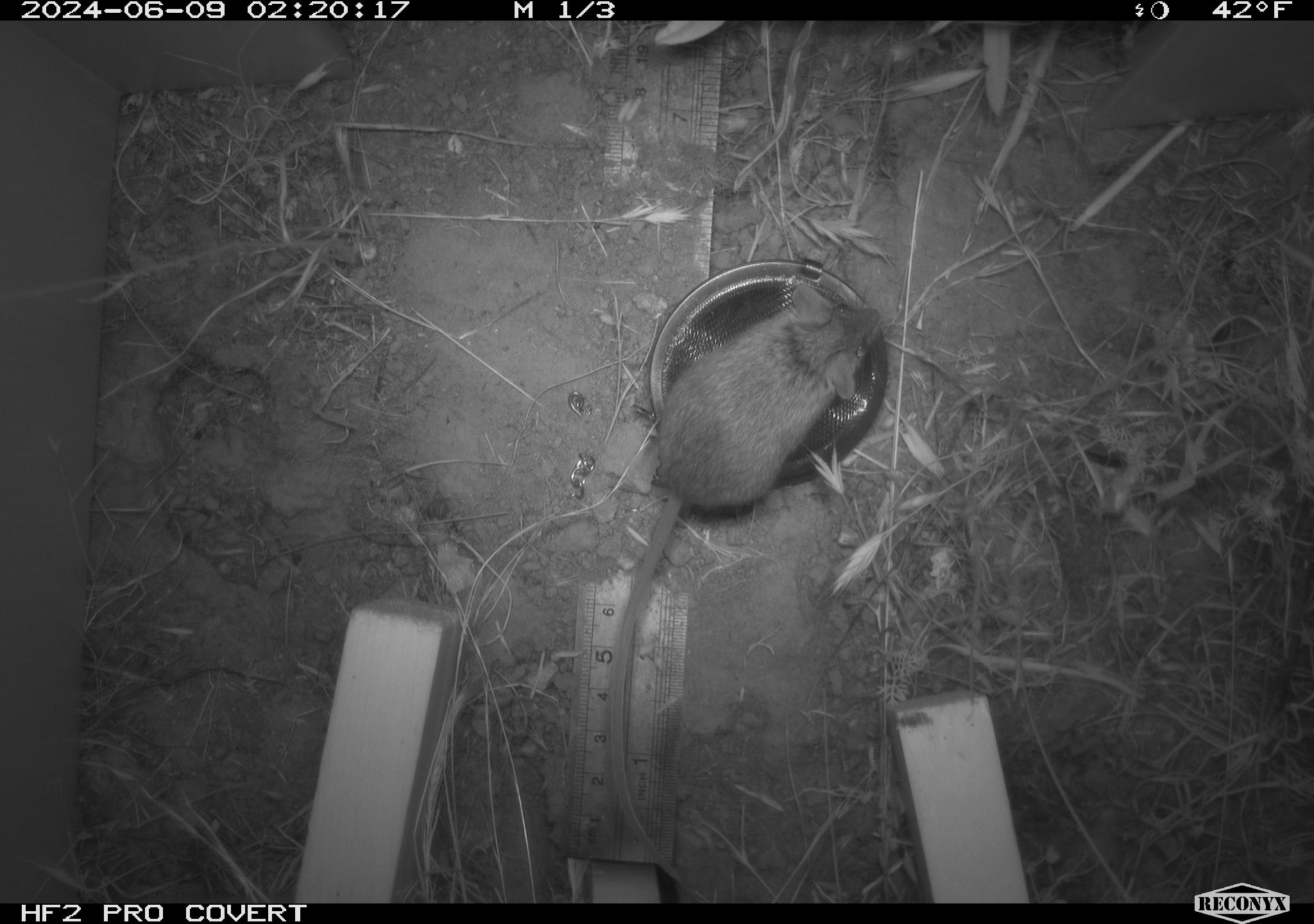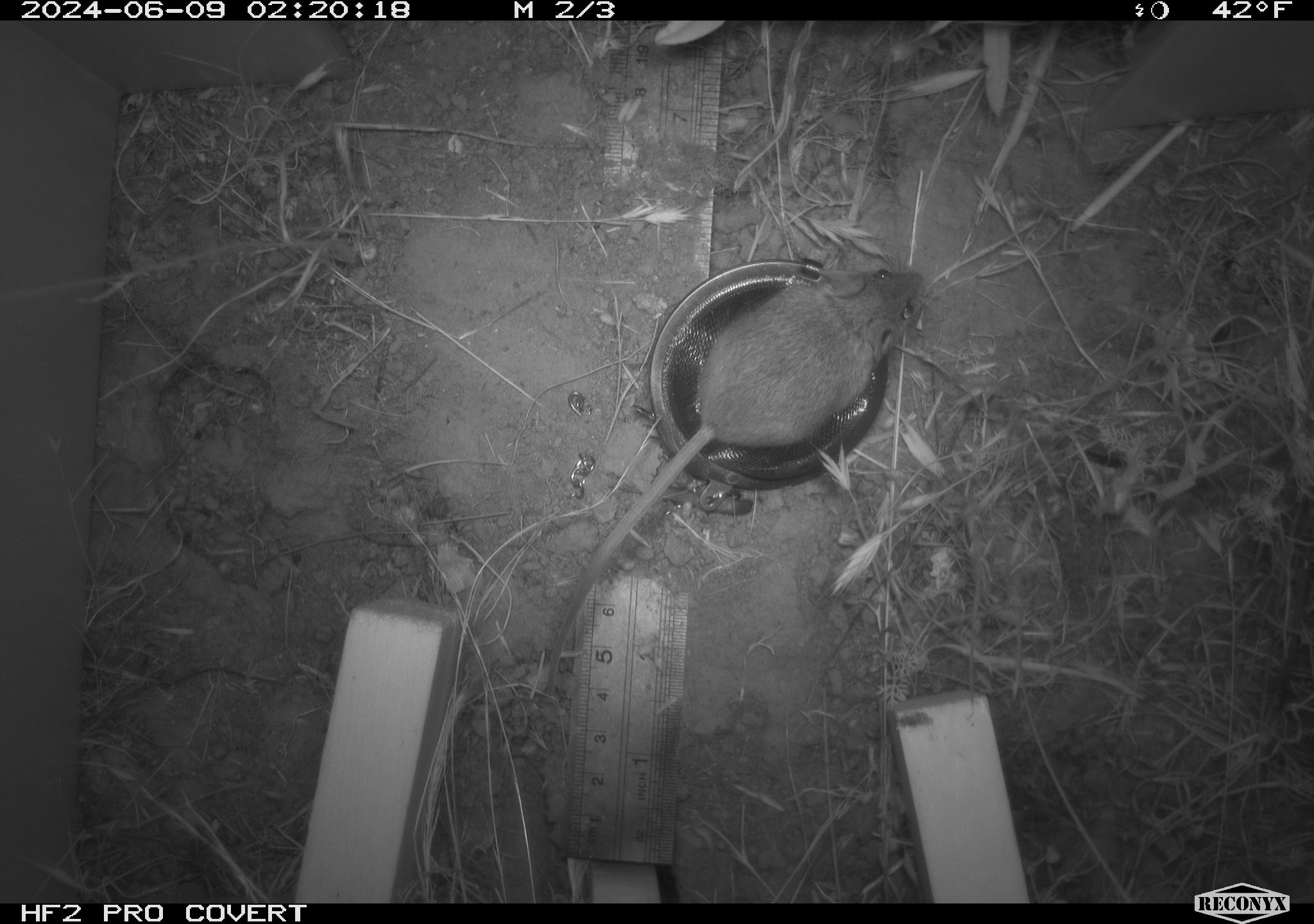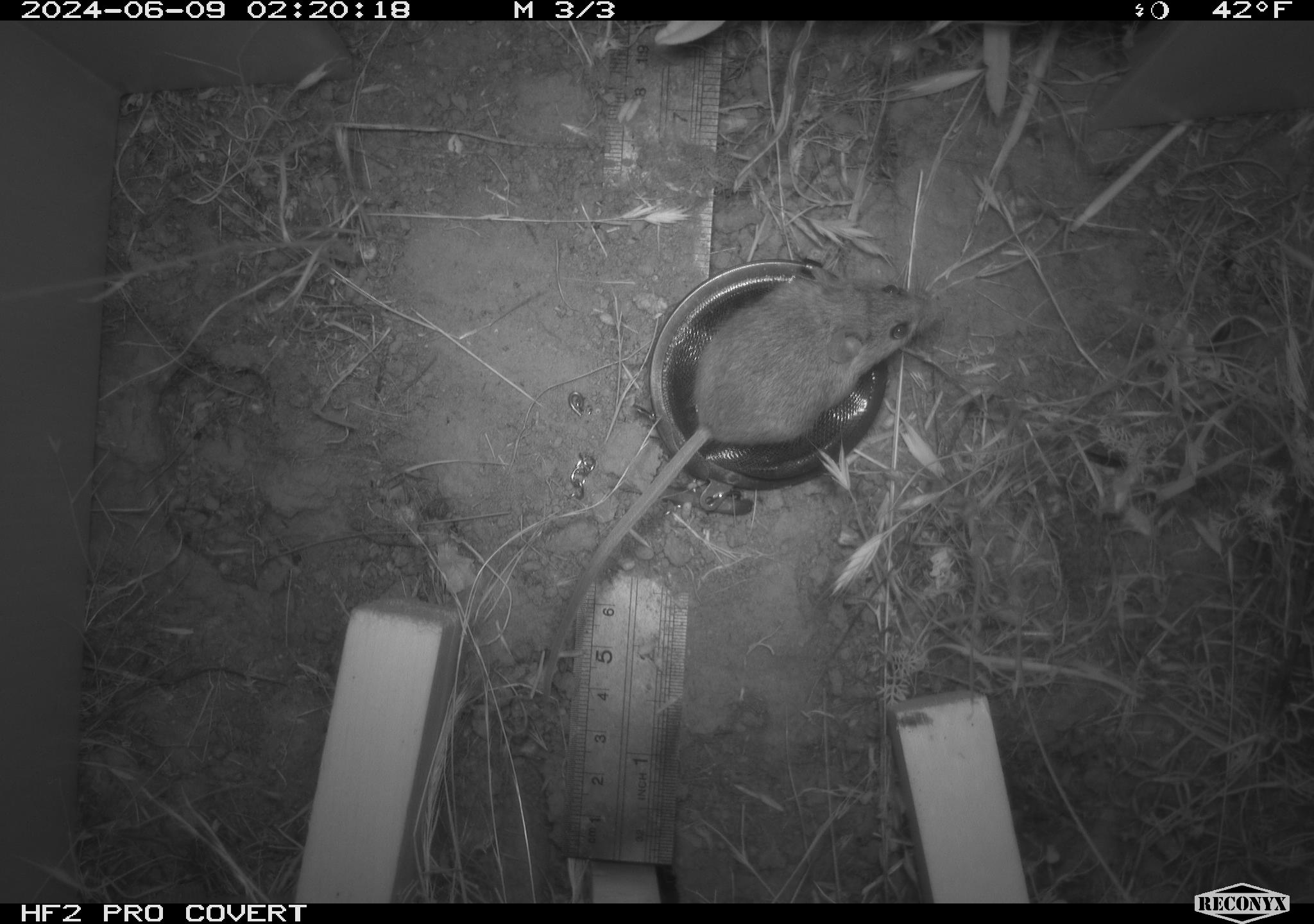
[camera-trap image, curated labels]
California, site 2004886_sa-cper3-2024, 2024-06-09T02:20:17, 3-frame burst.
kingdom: Animalia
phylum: Chordata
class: Mammalia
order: Rodentia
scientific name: Rodentia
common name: rodent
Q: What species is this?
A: Rodent (Rodentia).